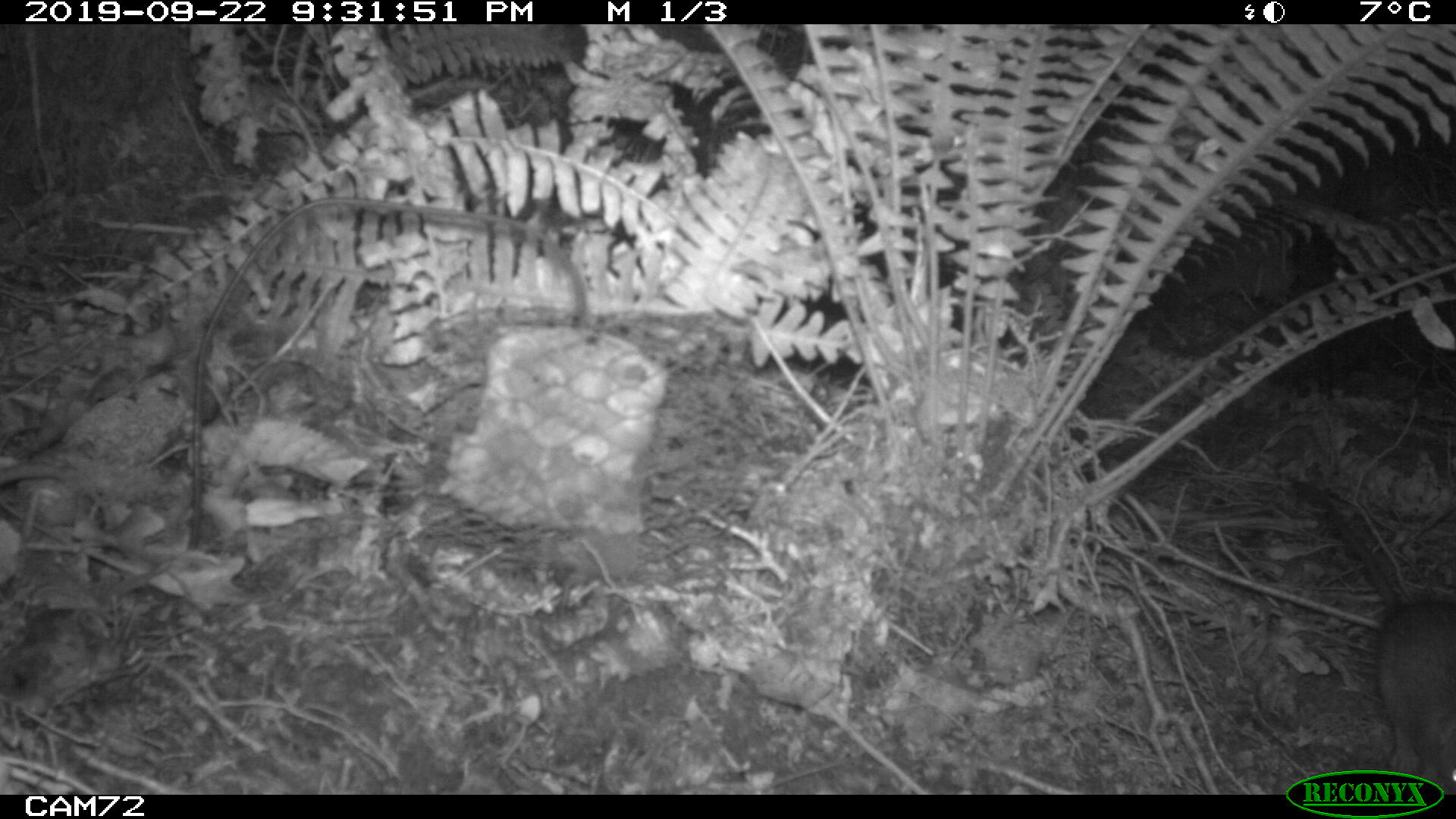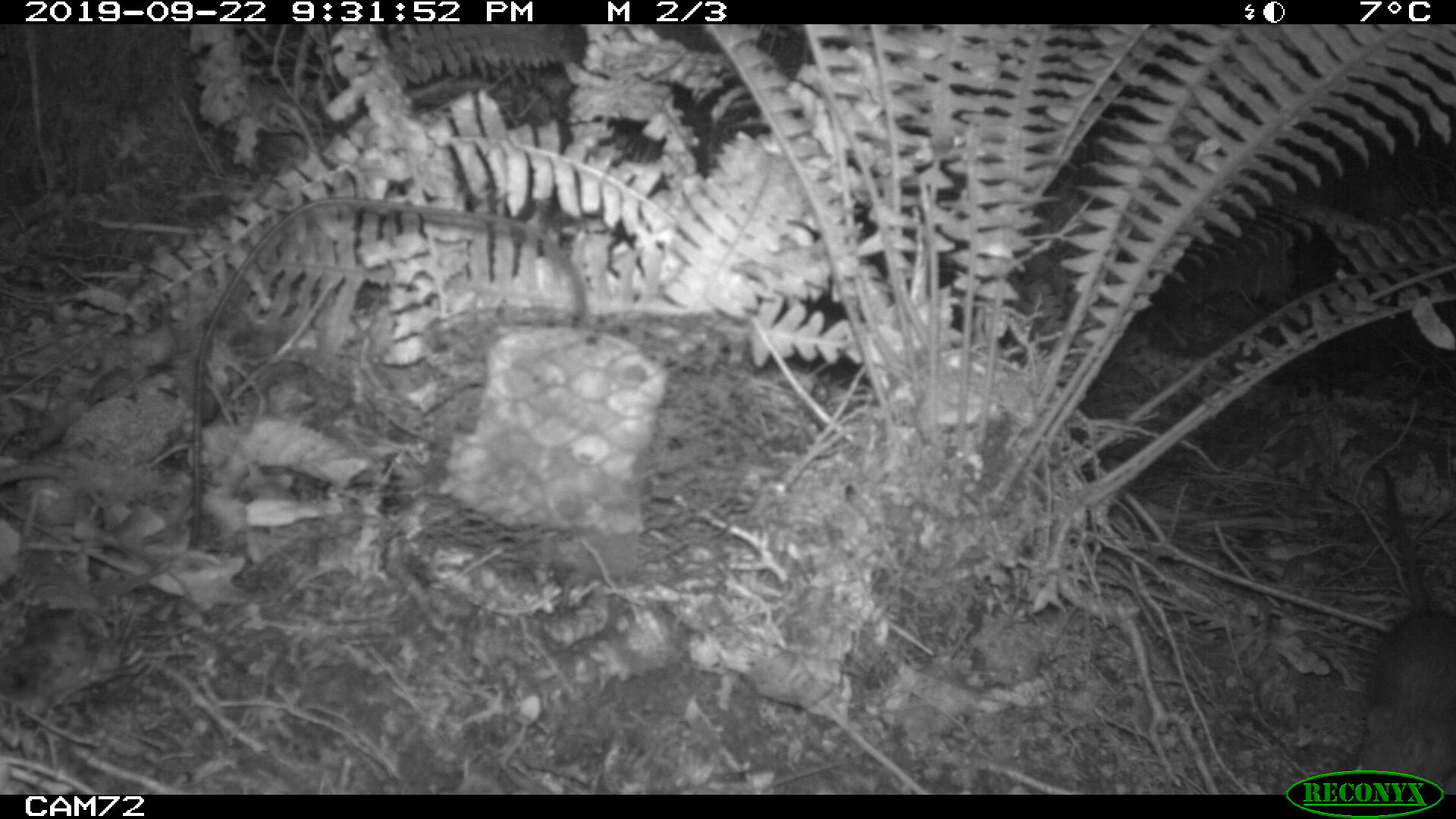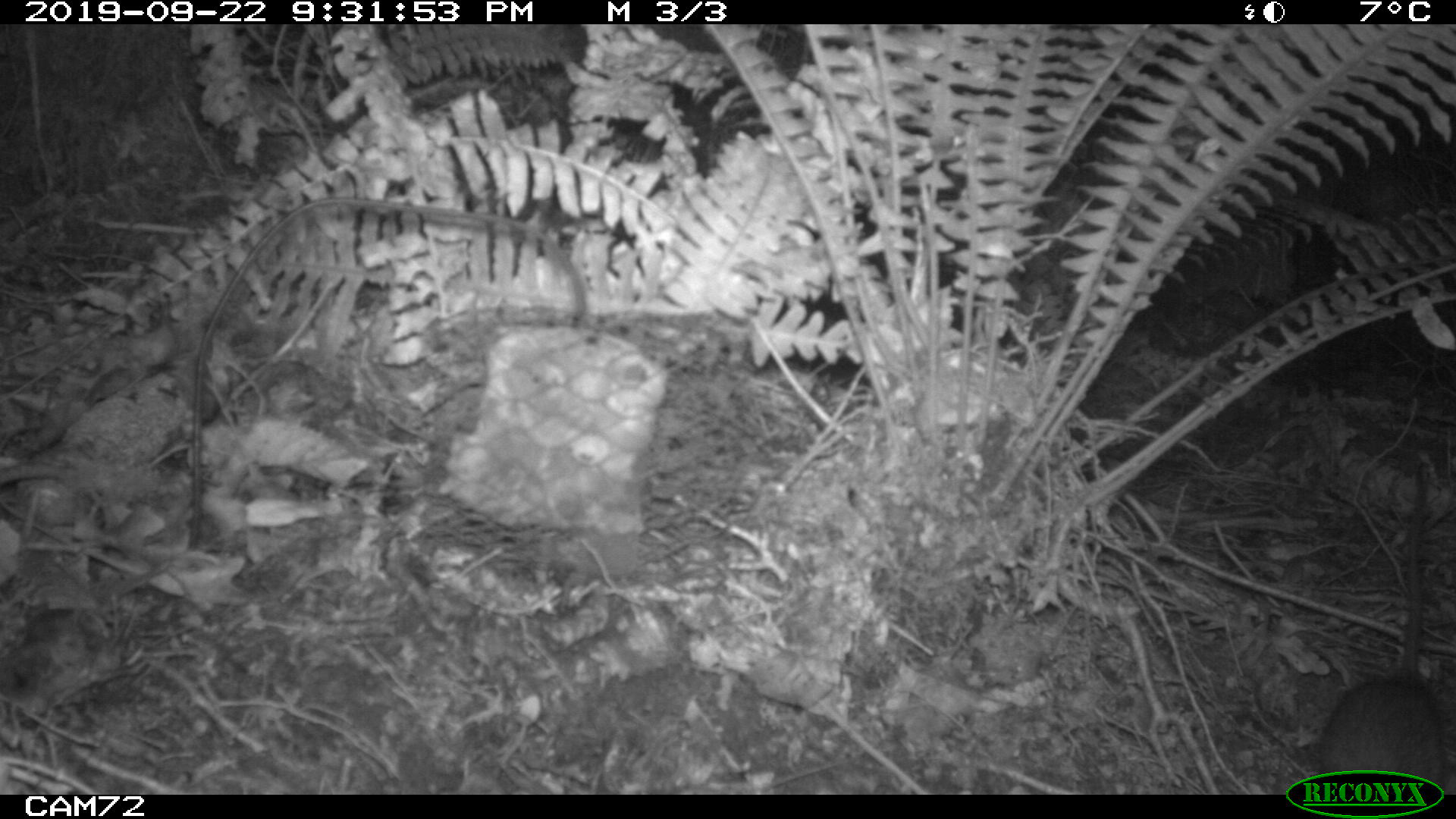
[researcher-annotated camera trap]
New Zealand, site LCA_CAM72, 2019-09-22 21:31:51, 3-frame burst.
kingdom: Animalia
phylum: Chordata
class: Mammalia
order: Rodentia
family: Muridae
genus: Rattus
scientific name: Rattus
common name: rat